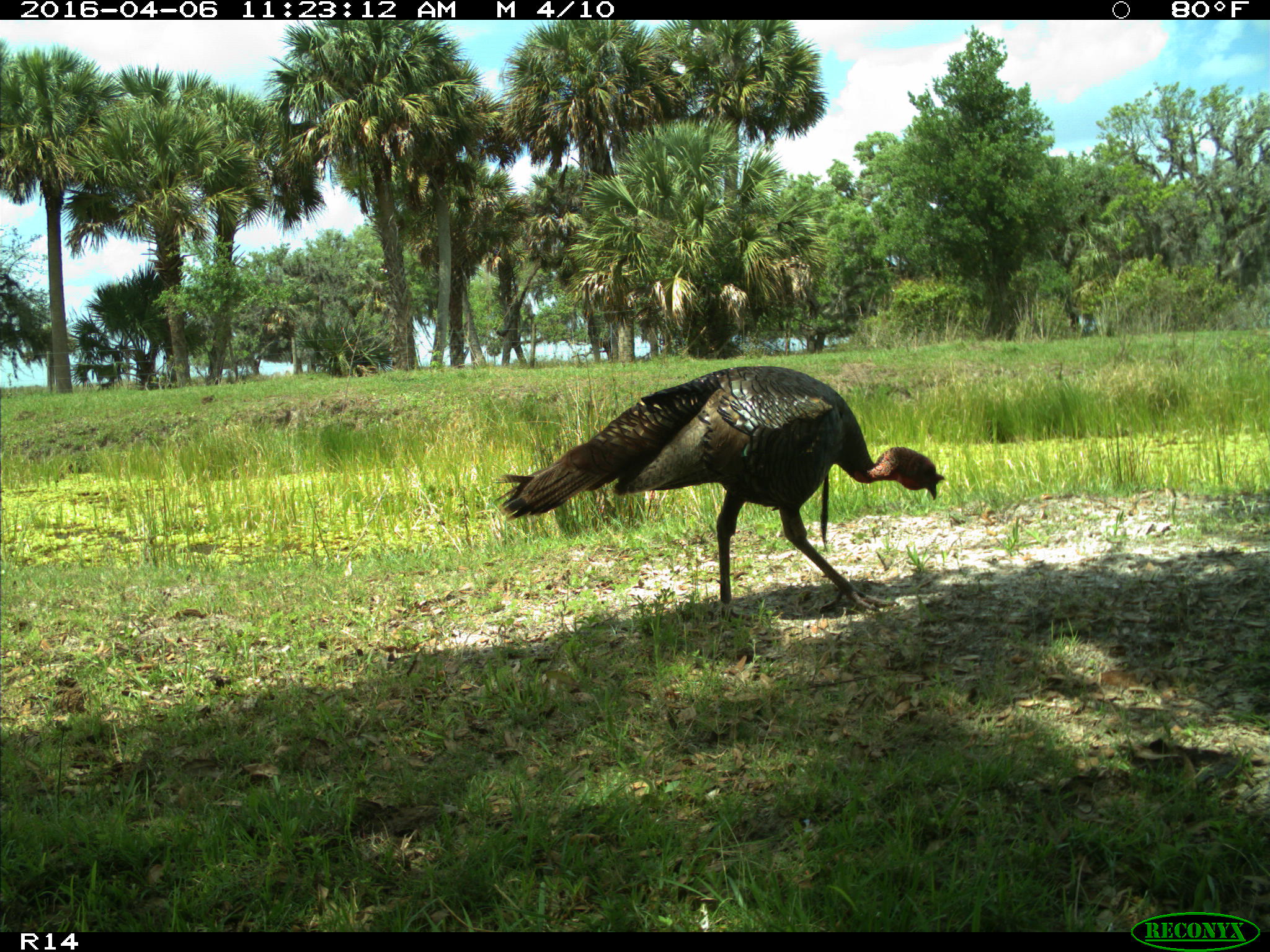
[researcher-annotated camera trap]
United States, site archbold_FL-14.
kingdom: Animalia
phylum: Chordata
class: Aves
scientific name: Aves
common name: birds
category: unidentified bird